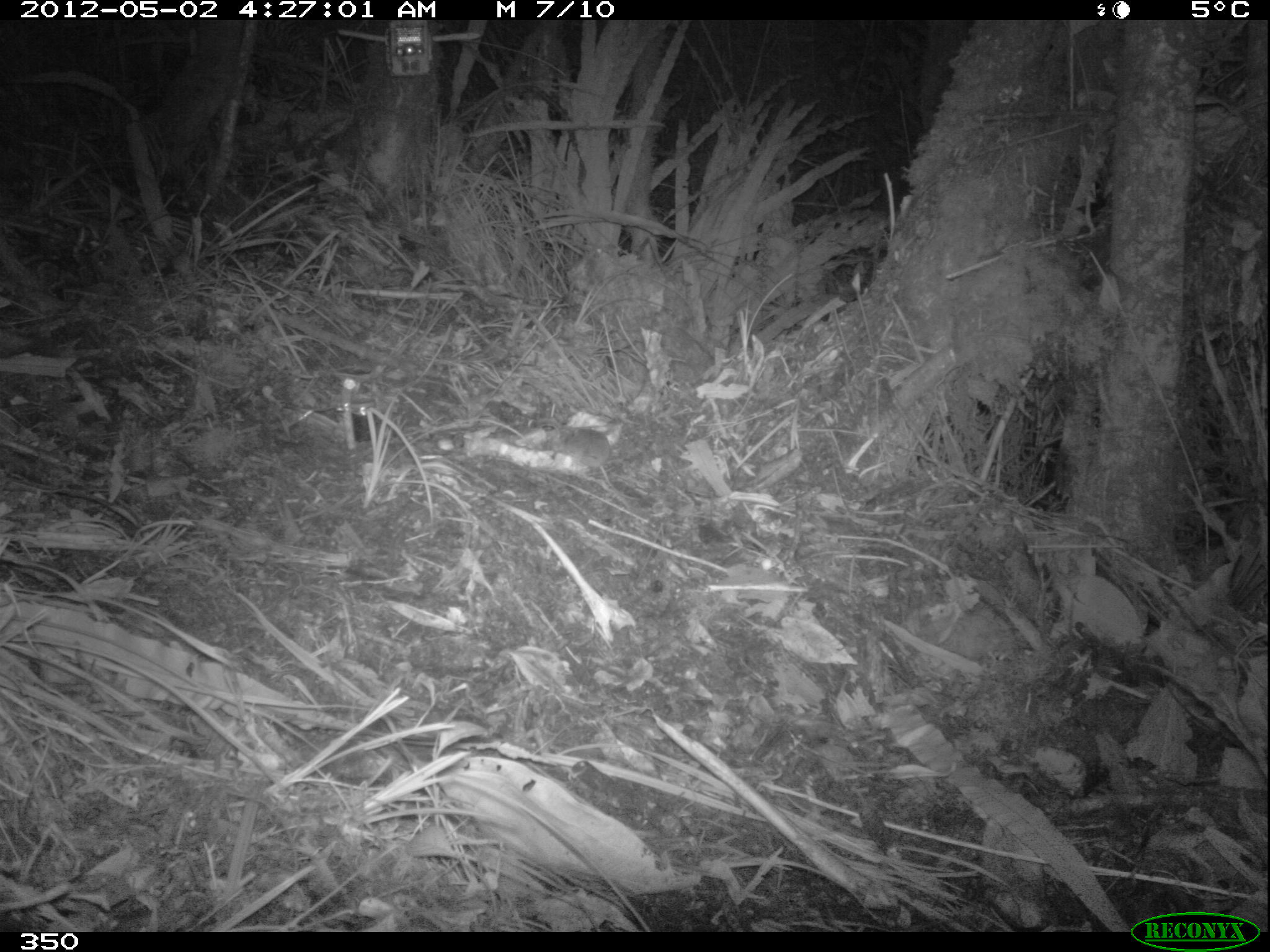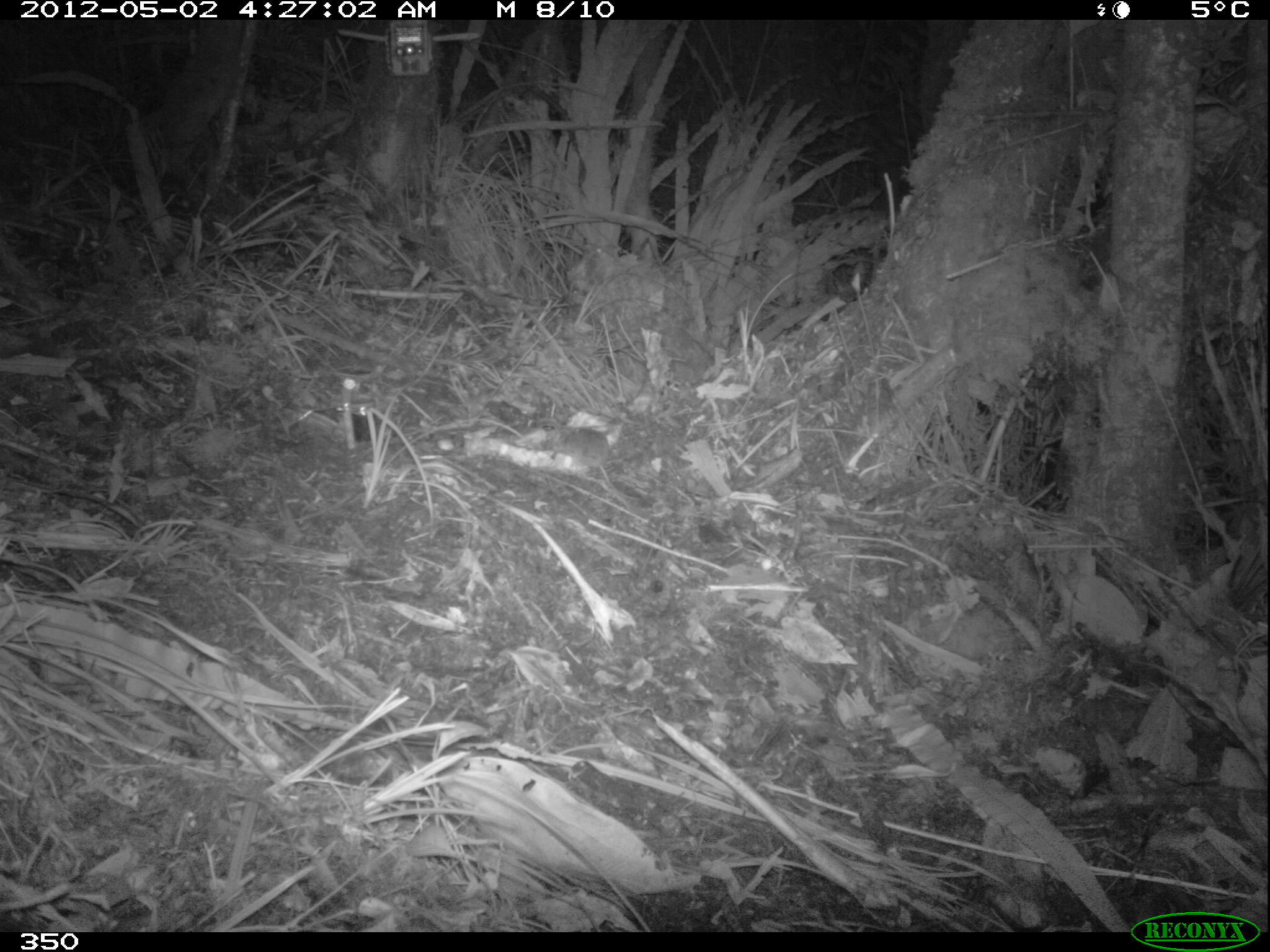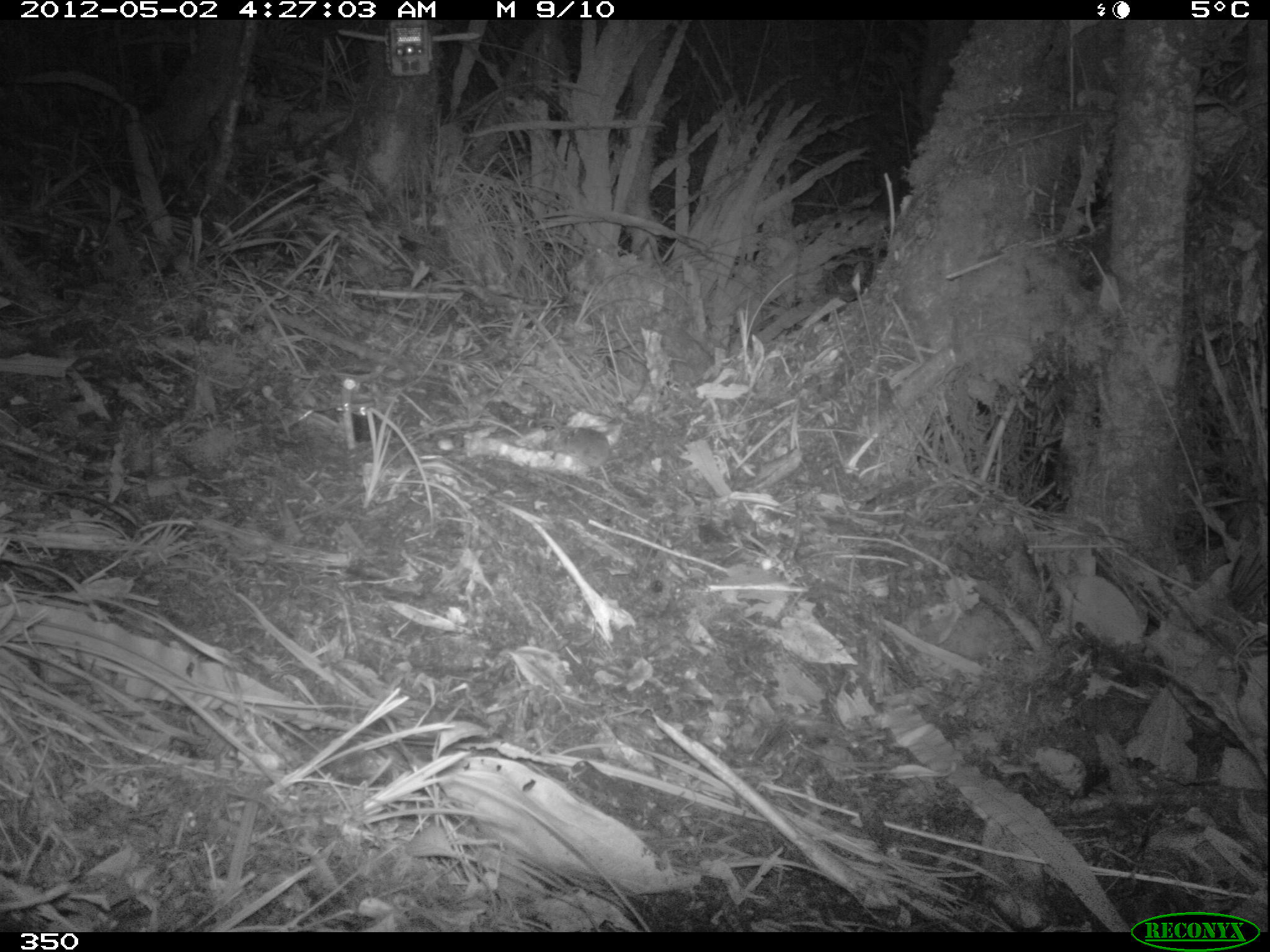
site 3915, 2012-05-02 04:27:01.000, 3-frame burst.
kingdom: Animalia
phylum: Chordata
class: Mammalia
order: Rodentia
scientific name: Rodentia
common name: rodents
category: unknown rodent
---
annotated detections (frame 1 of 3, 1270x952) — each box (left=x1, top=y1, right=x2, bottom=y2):
unknown rodent: (left=547, top=427, right=640, bottom=500)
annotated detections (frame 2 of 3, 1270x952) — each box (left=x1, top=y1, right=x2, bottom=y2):
unknown rodent: (left=547, top=425, right=640, bottom=500)